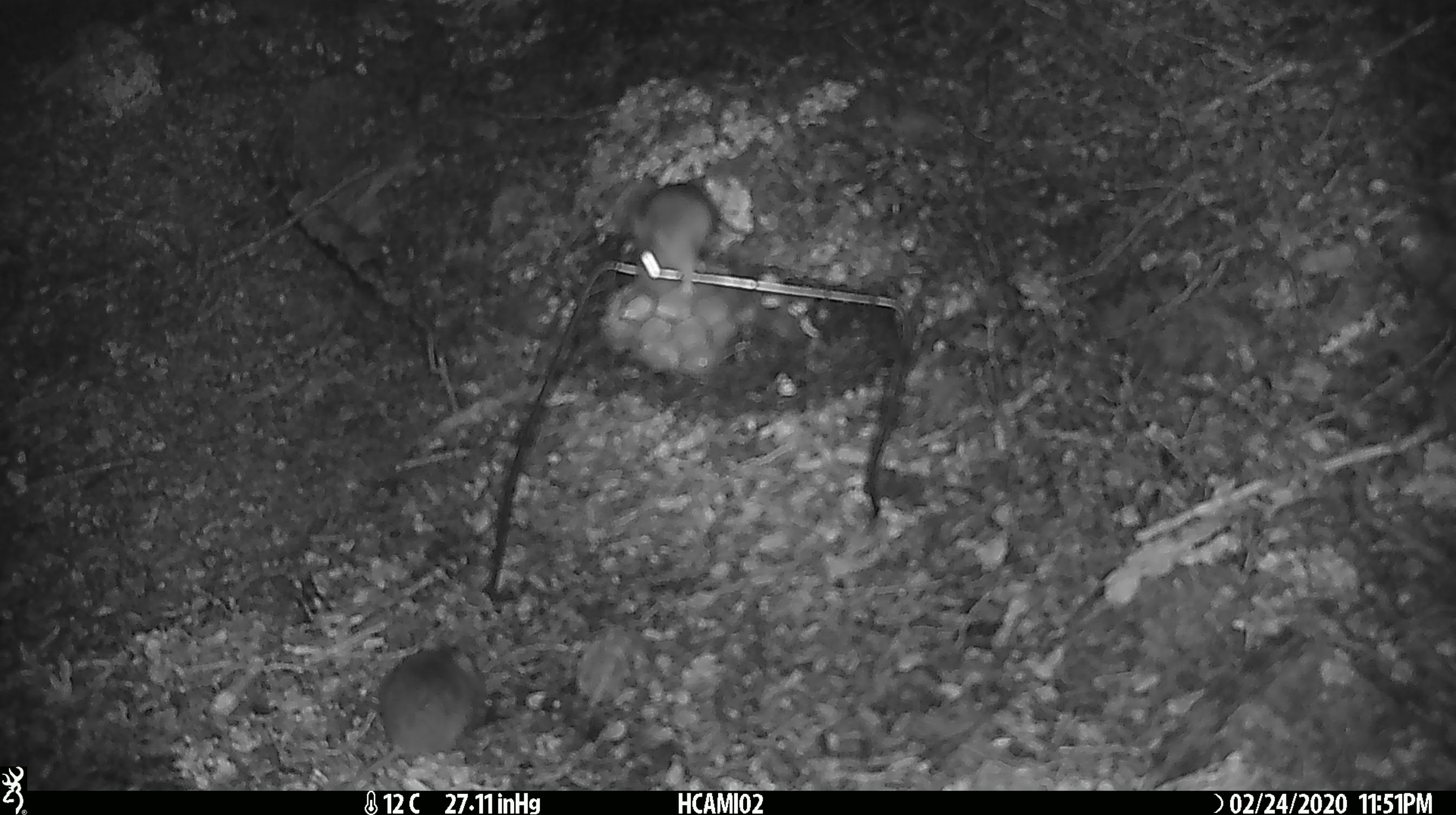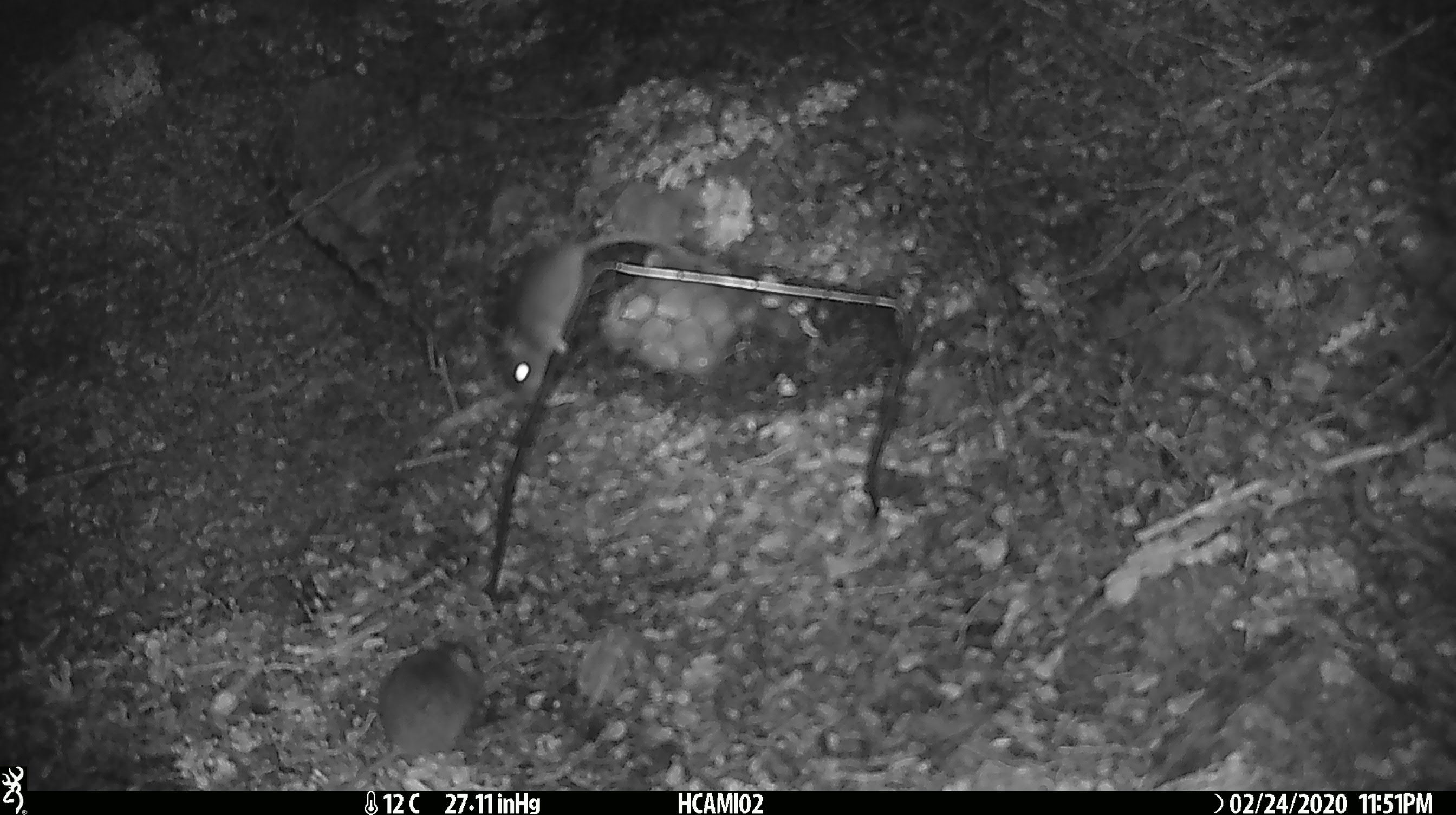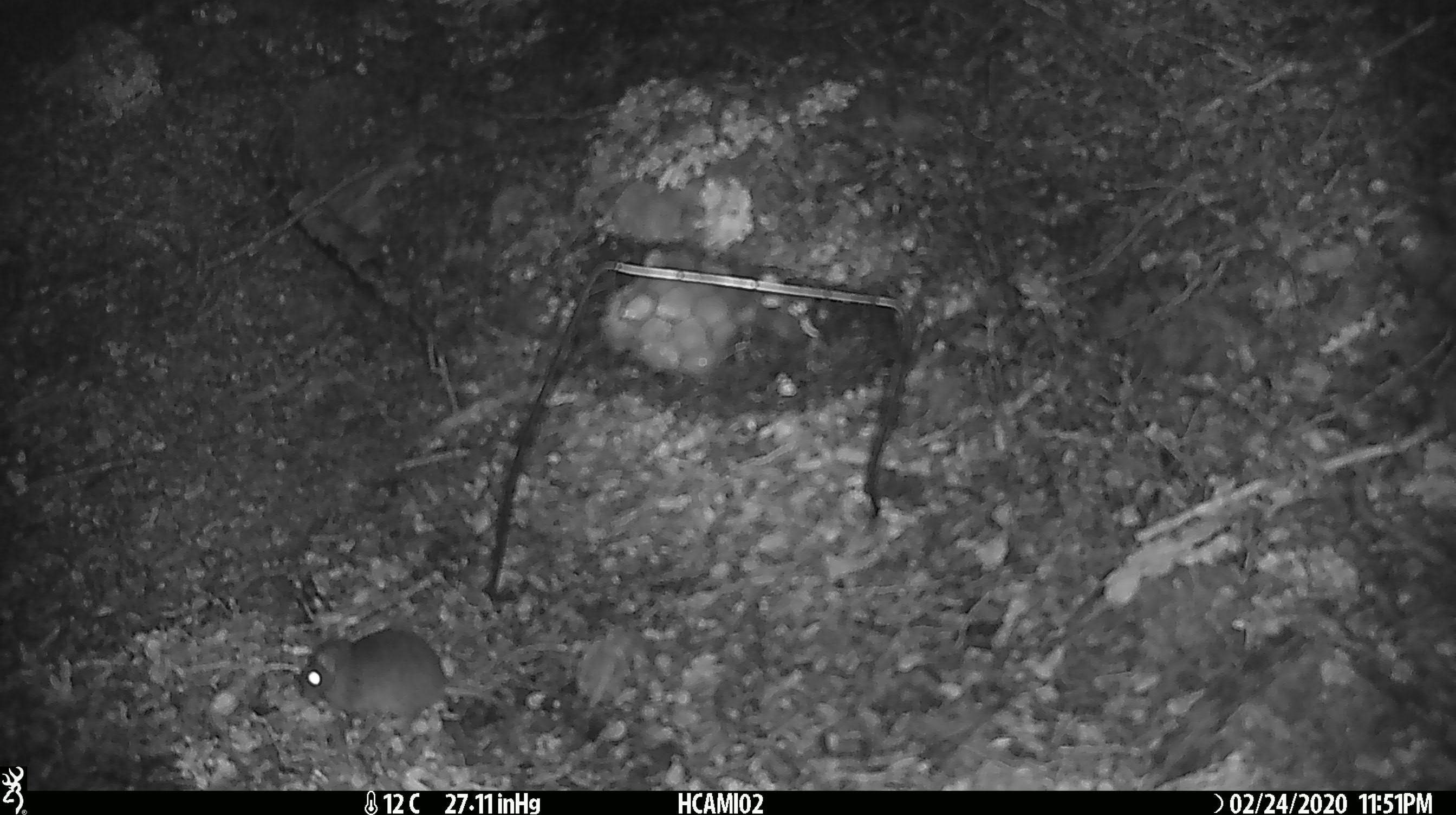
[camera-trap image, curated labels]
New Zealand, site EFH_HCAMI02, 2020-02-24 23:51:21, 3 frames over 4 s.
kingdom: Animalia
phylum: Chordata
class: Mammalia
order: Rodentia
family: Muridae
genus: Mus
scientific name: Mus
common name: mouse